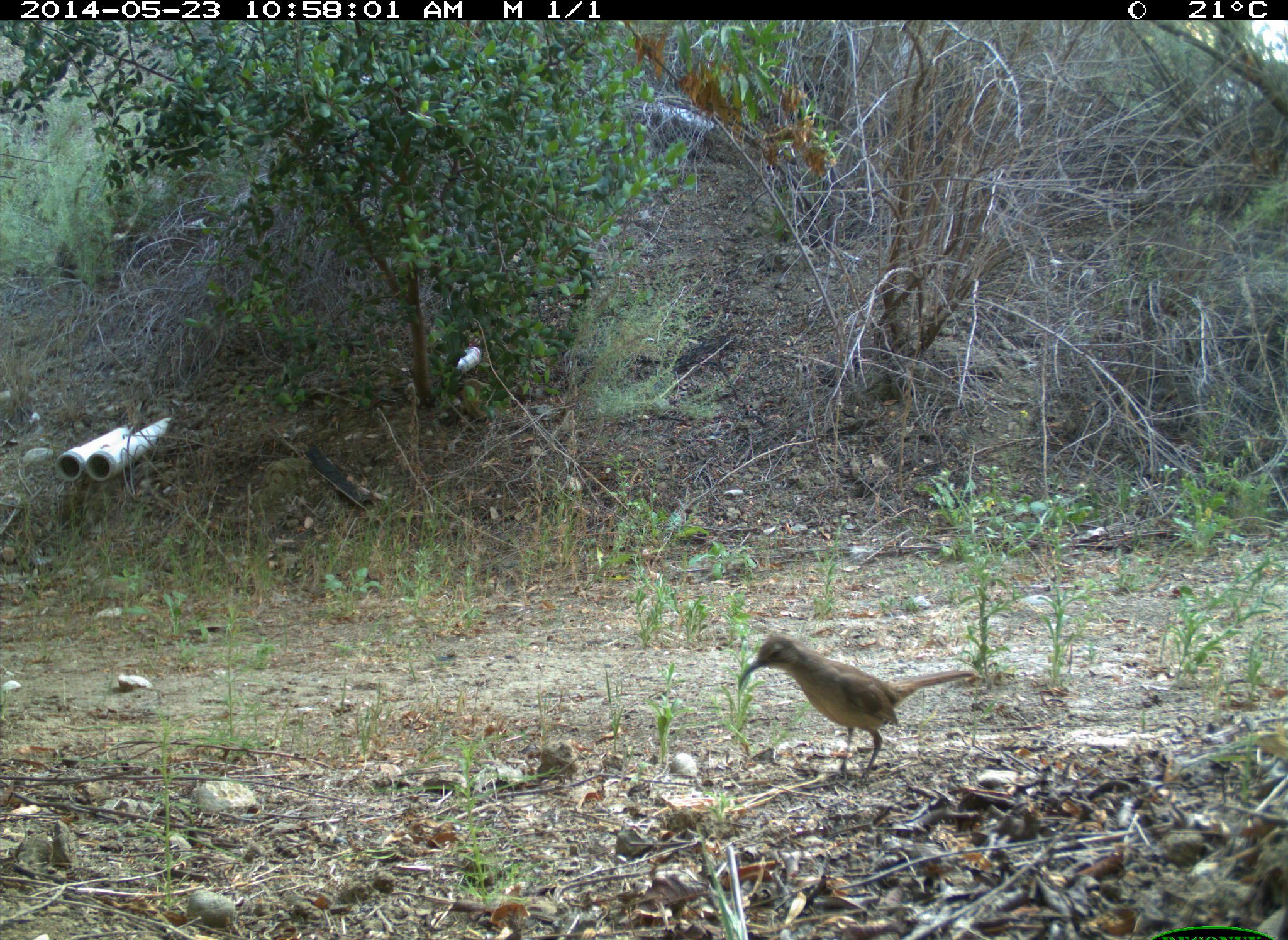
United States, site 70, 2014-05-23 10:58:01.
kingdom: Animalia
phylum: Chordata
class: Aves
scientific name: Aves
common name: bird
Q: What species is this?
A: Bird (Aves).